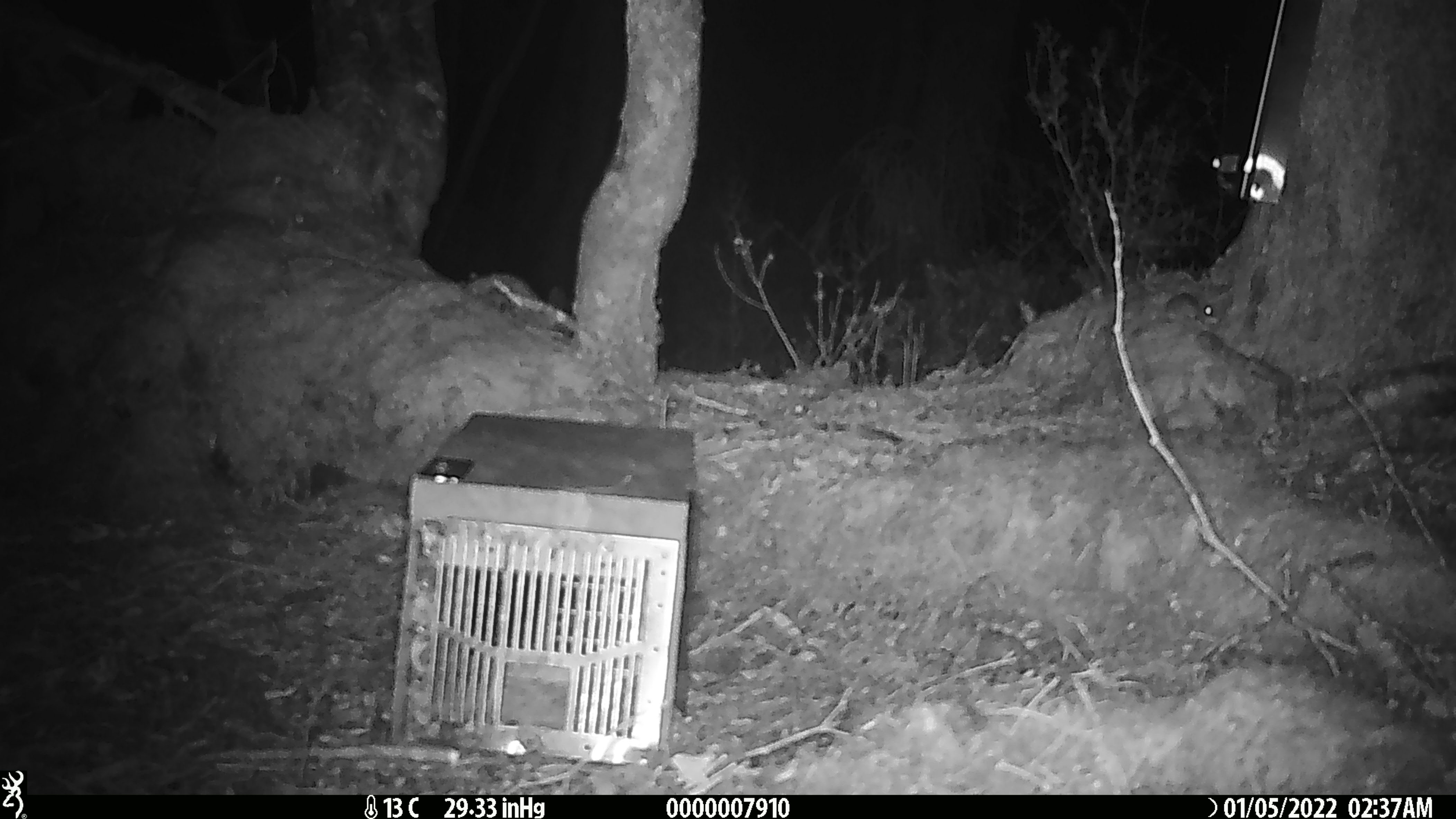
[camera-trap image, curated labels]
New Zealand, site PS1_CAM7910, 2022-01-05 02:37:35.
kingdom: Animalia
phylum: Chordata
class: Mammalia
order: Rodentia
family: Muridae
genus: Mus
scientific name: Mus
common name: mouse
Mouse (Mus).